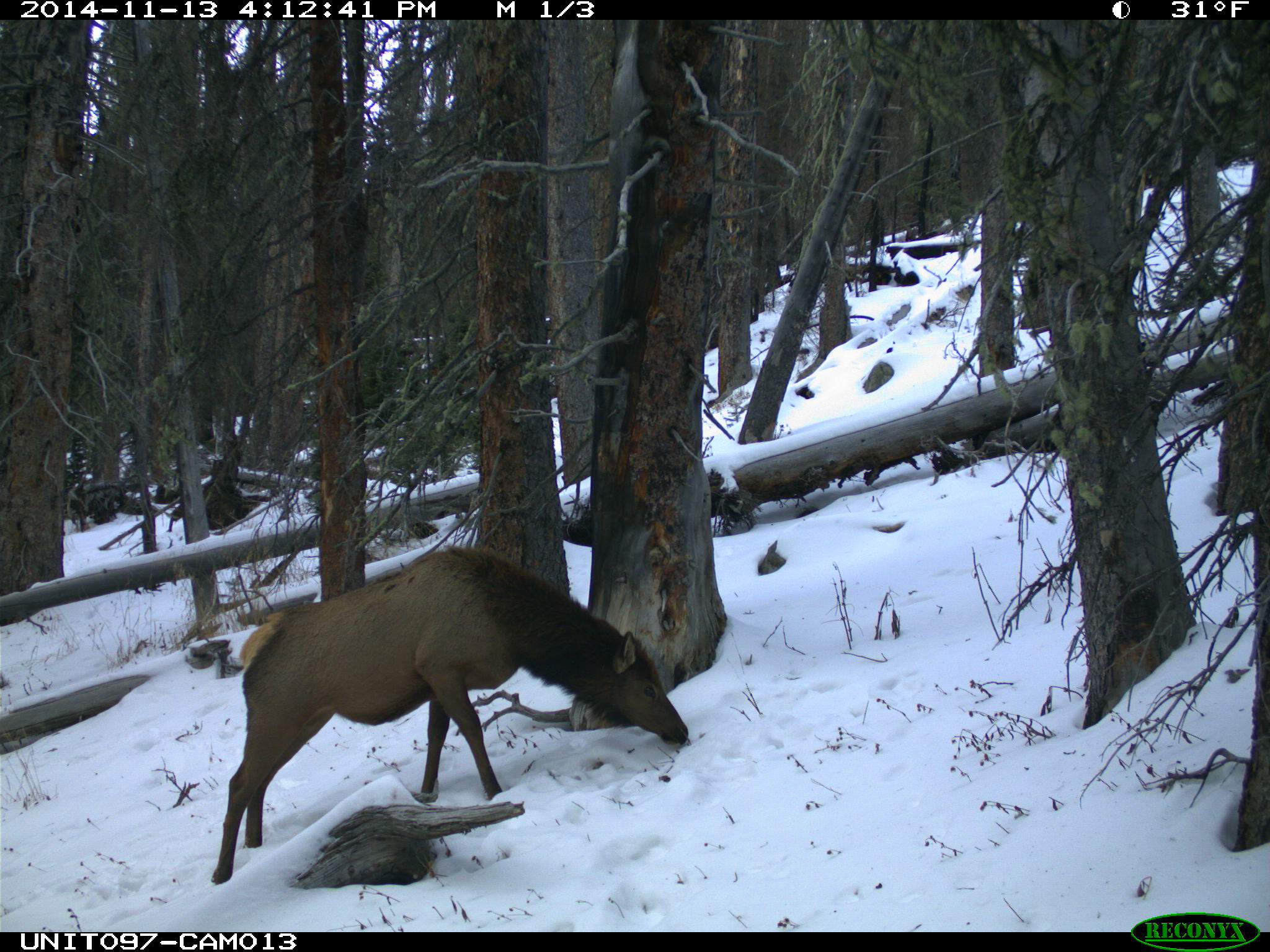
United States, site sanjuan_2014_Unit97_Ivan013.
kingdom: Animalia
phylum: Chordata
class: Mammalia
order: Artiodactyla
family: Cervidae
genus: Cervus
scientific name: Cervus elaphus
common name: red deer